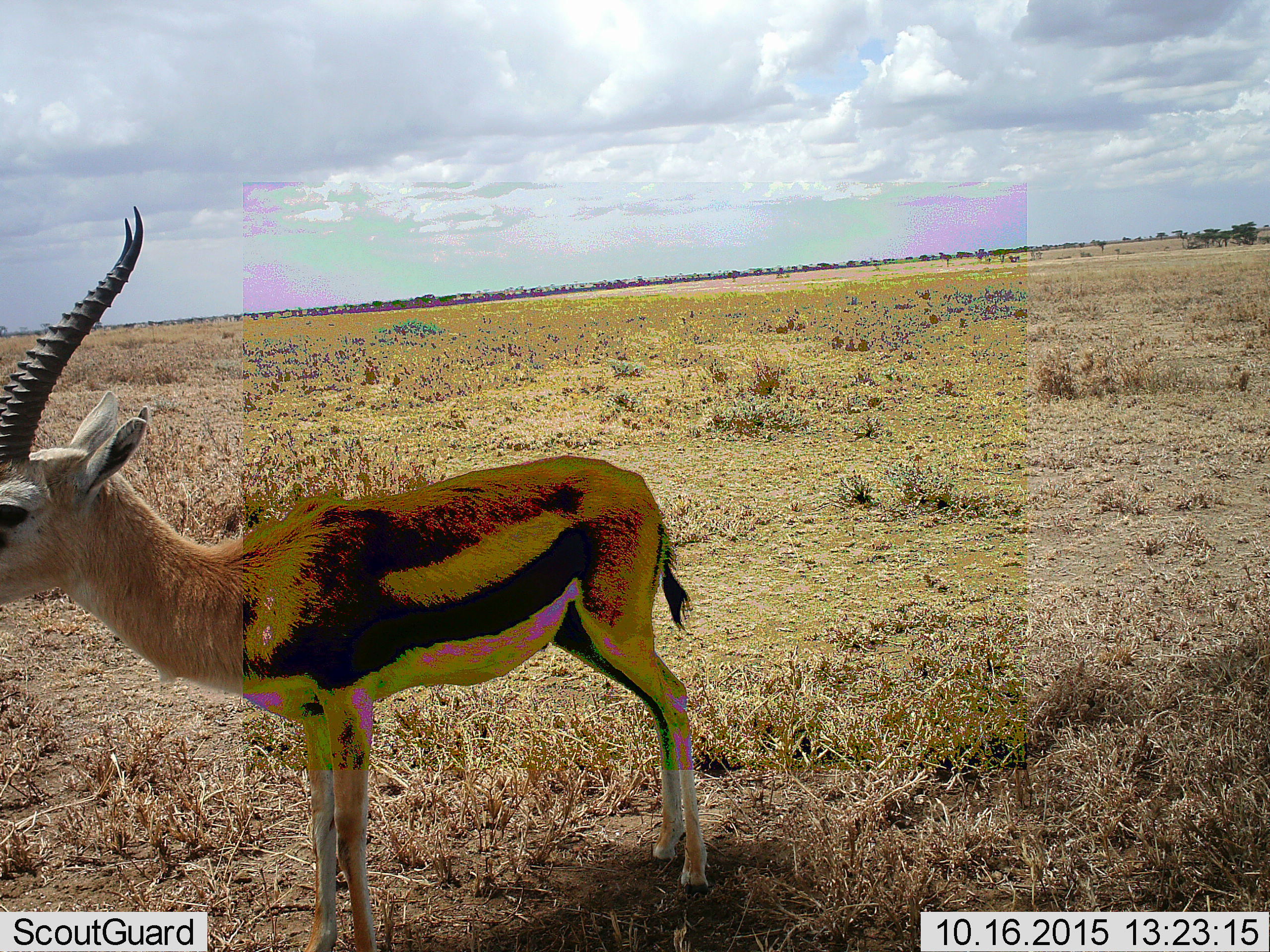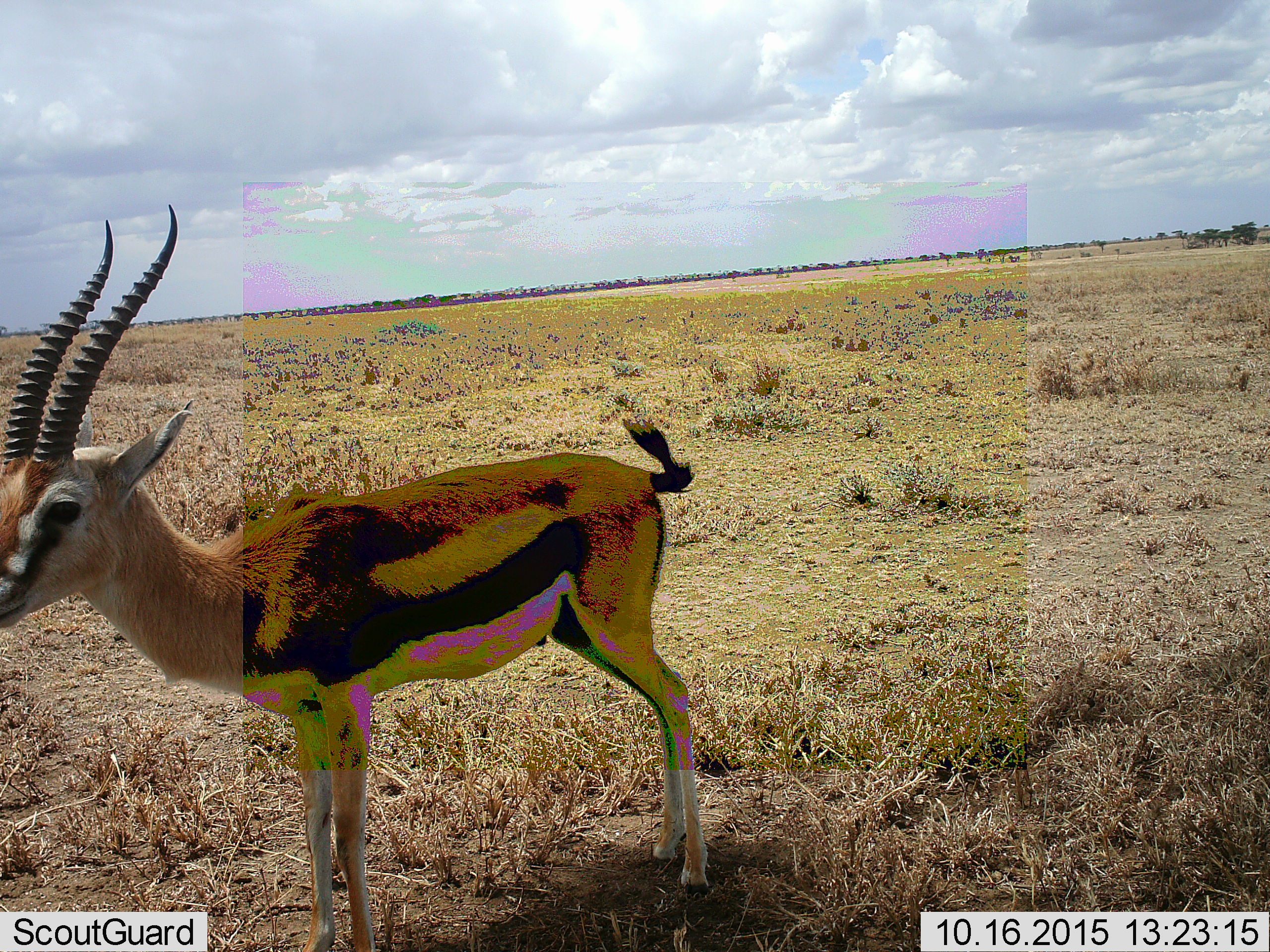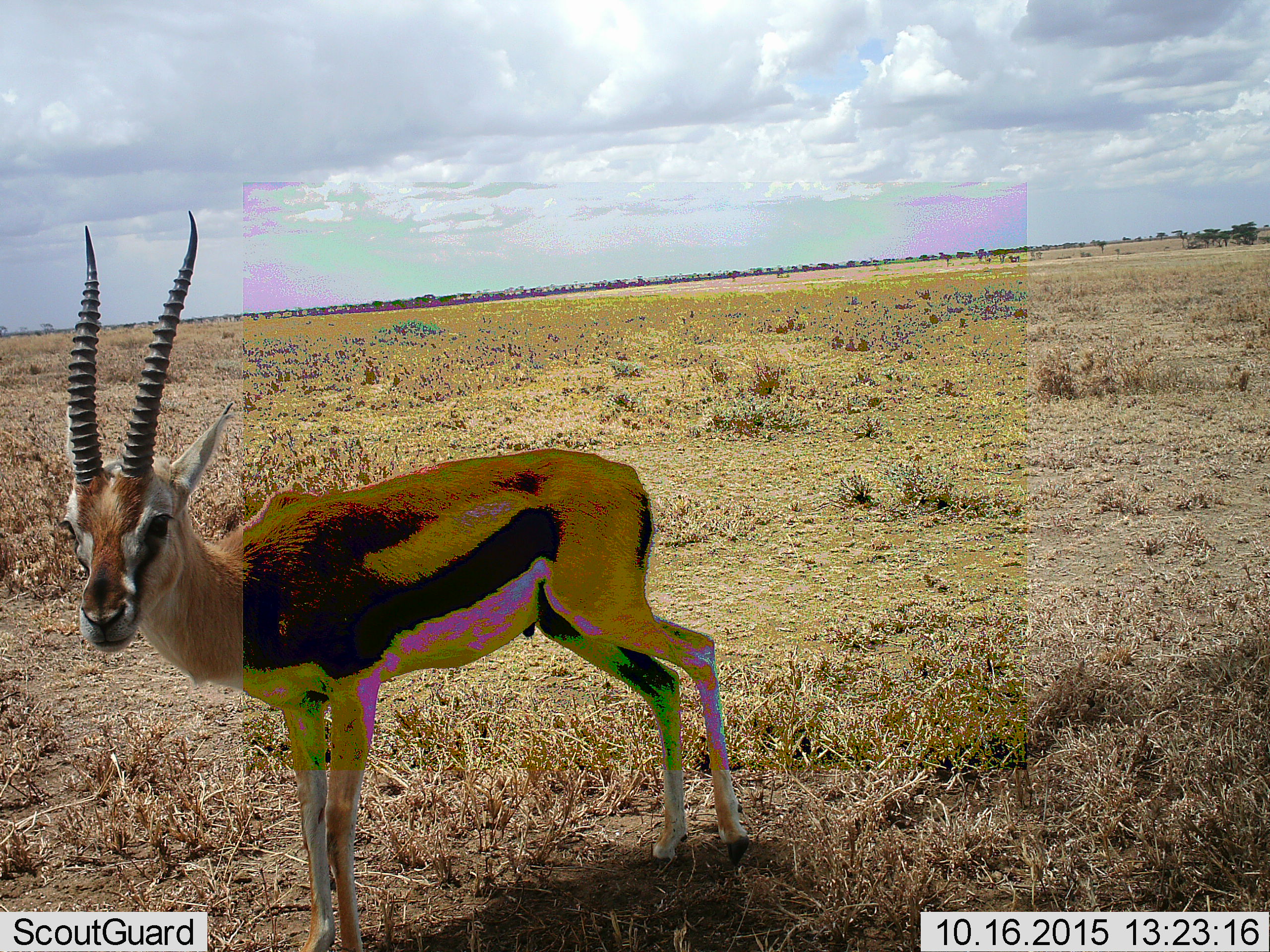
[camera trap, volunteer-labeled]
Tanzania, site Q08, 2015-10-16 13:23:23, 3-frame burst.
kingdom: Animalia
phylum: Chordata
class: Mammalia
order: Artiodactyla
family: Bovidae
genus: Eudorcas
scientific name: Eudorcas thomsonii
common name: thomson's gazelle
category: gazellethomsons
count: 1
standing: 88%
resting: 0%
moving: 12%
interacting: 0%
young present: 0%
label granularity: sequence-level